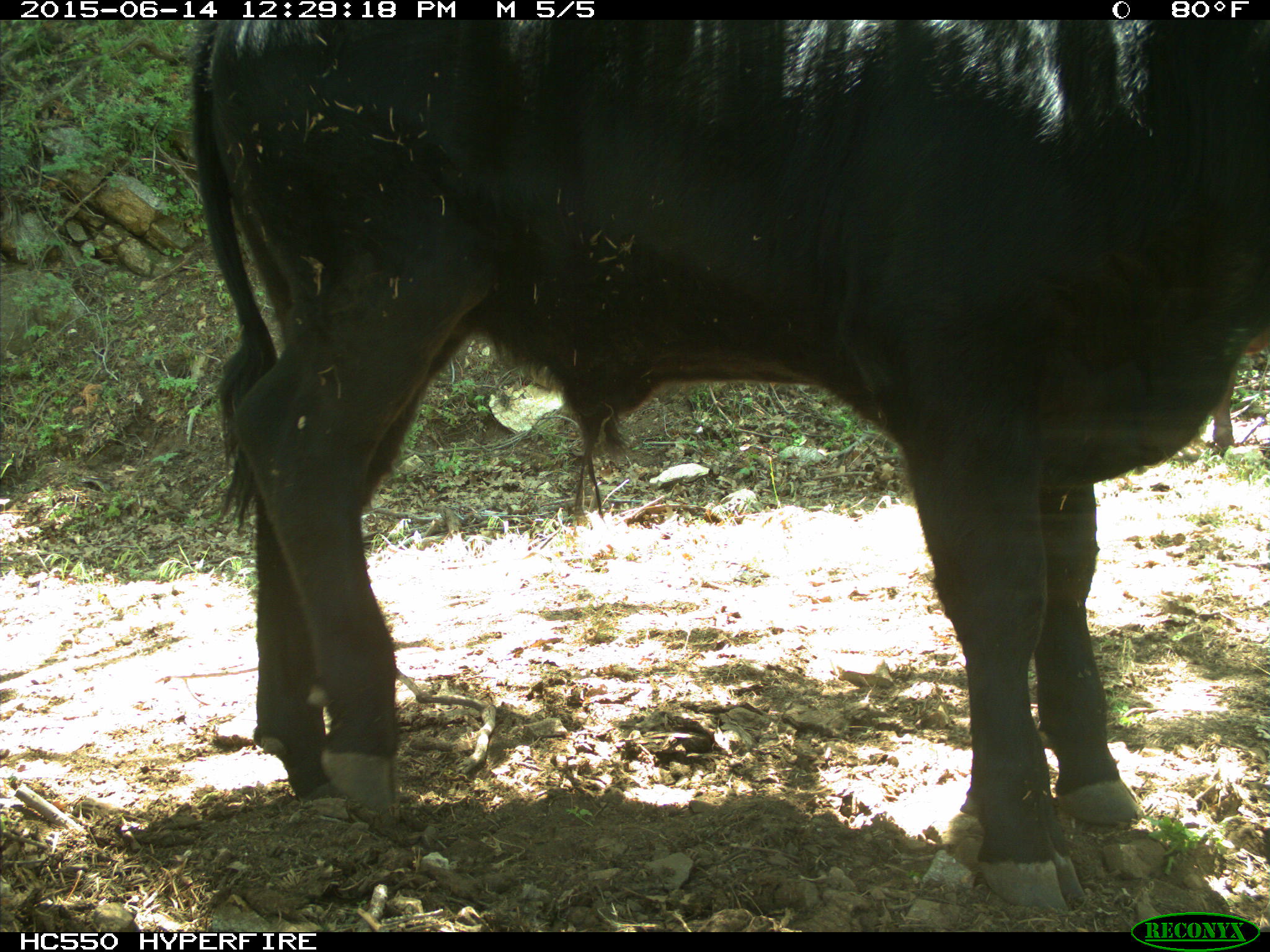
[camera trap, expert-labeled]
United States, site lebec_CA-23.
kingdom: Animalia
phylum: Chordata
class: Mammalia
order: Artiodactyla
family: Bovidae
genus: Bos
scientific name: Bos taurus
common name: domestic cow